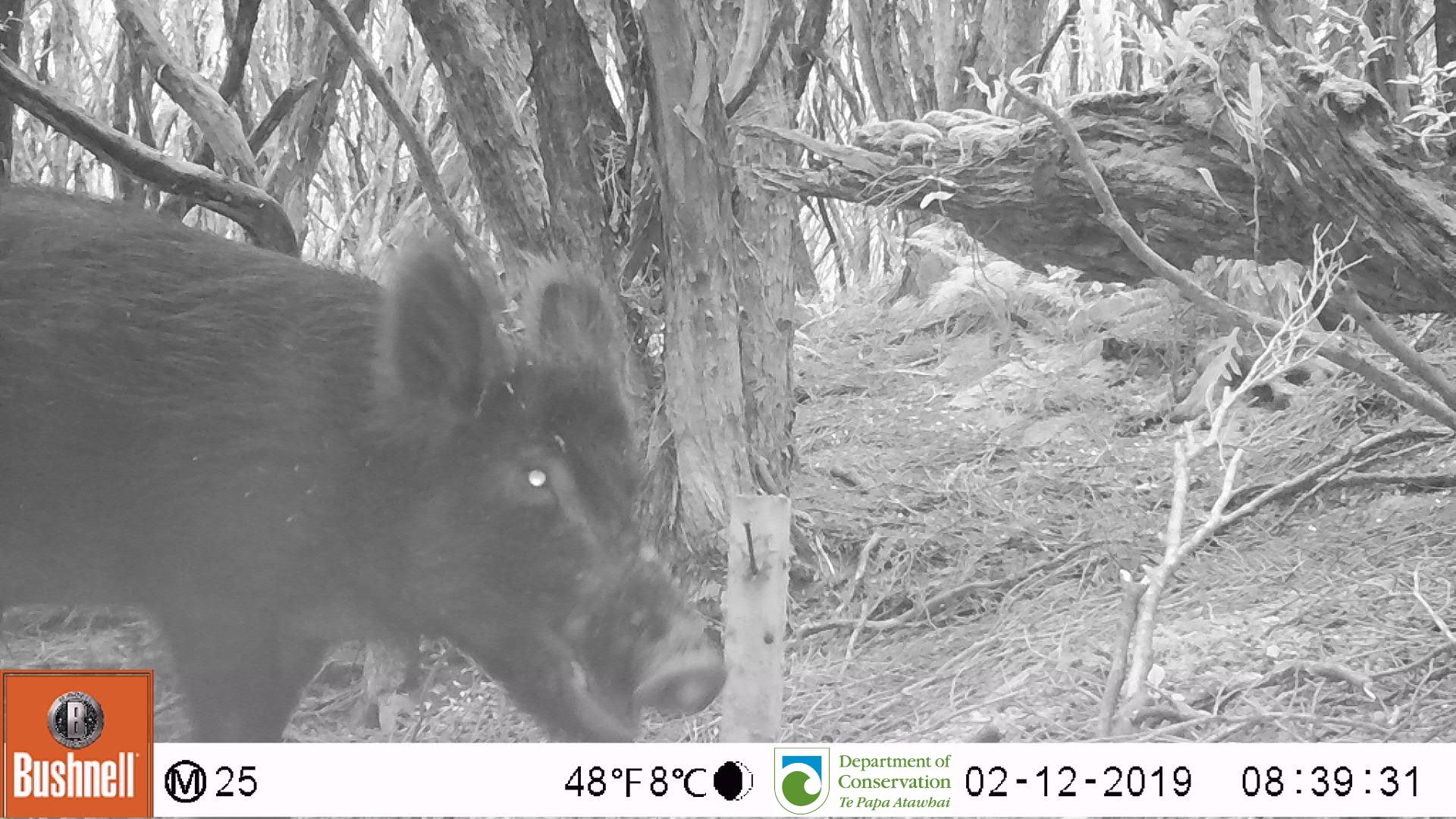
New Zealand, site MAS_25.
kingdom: Animalia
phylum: Chordata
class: Mammalia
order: Artiodactyla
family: Suidae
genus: Sus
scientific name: Sus scrofa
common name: pig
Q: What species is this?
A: Pig (Sus scrofa).